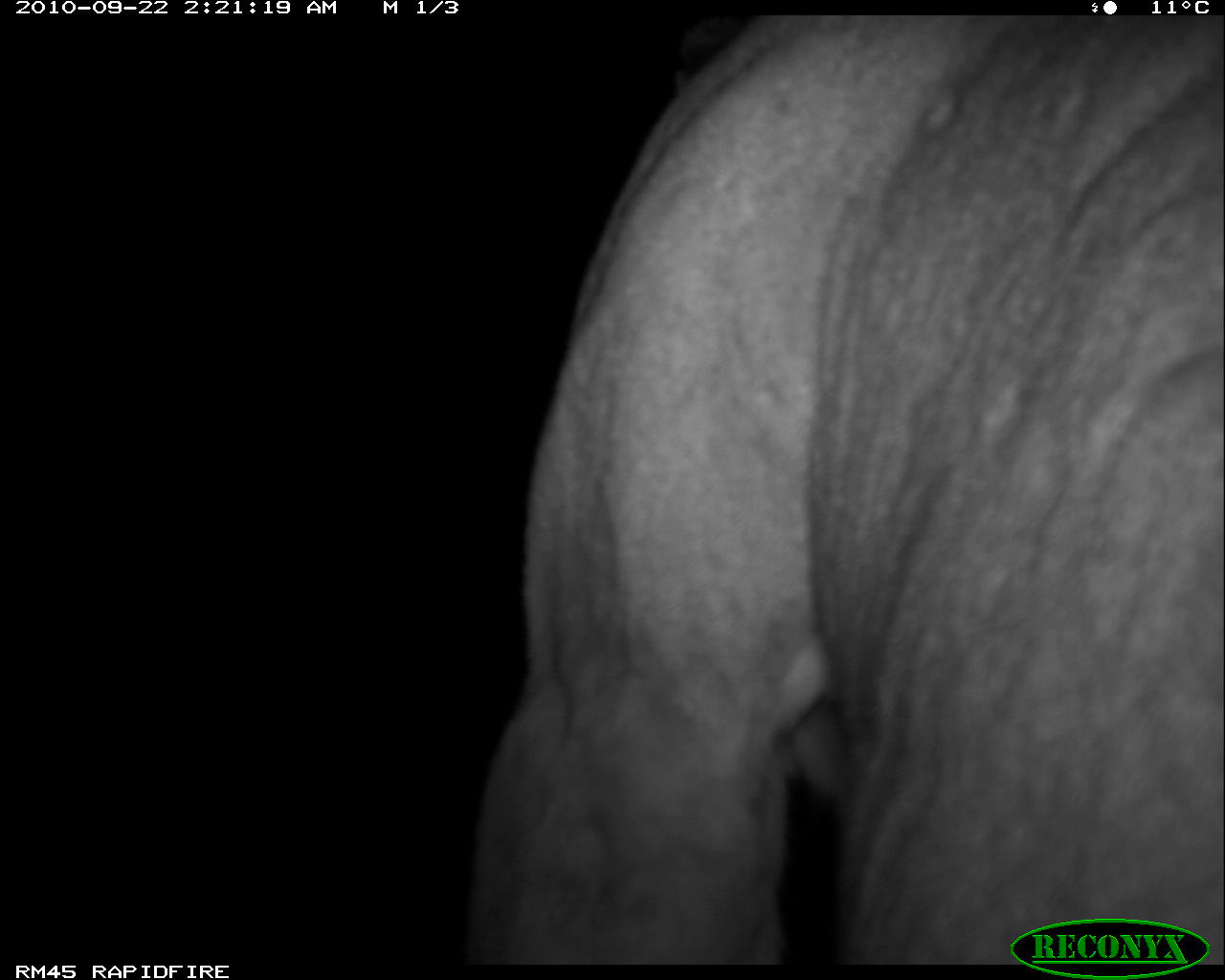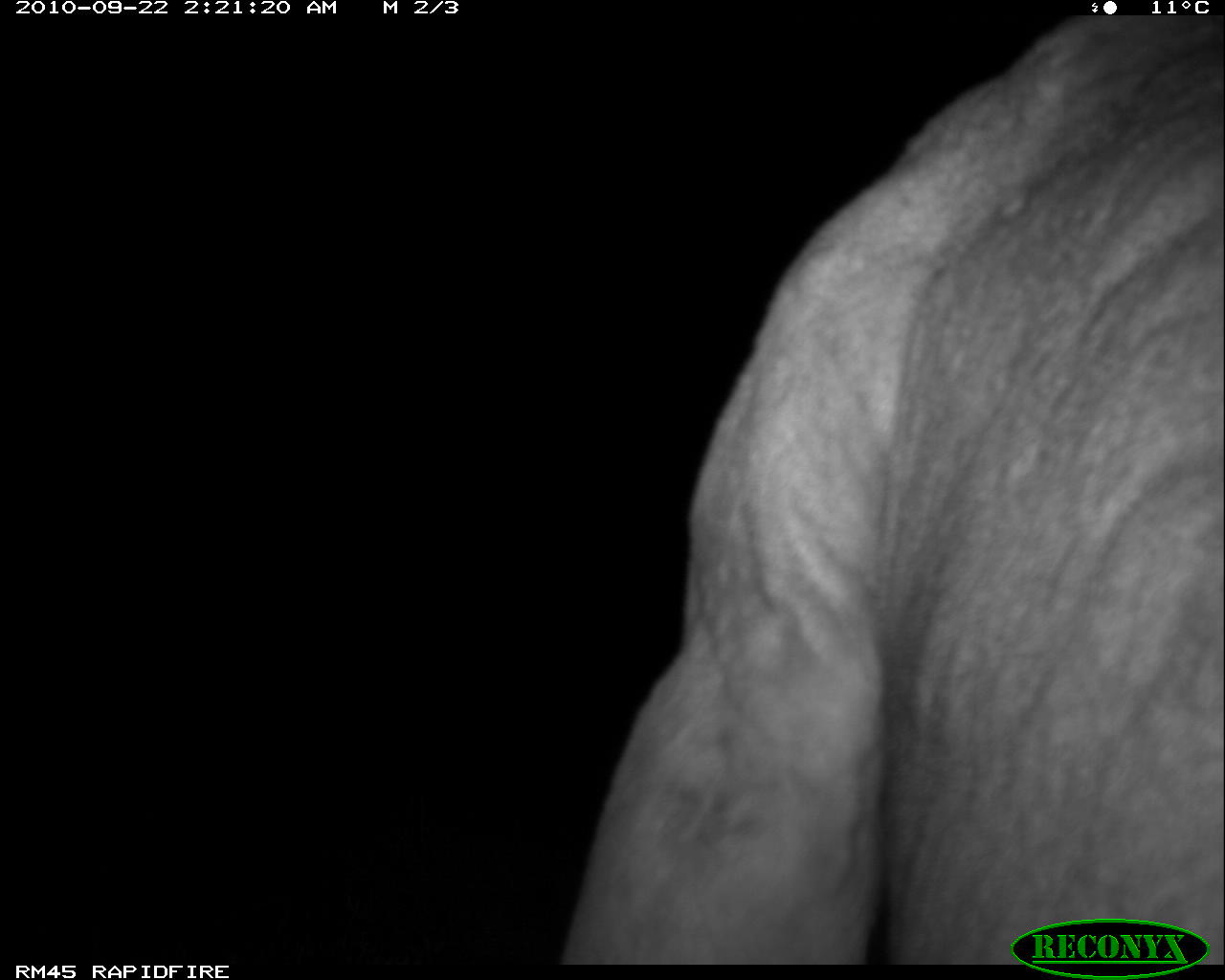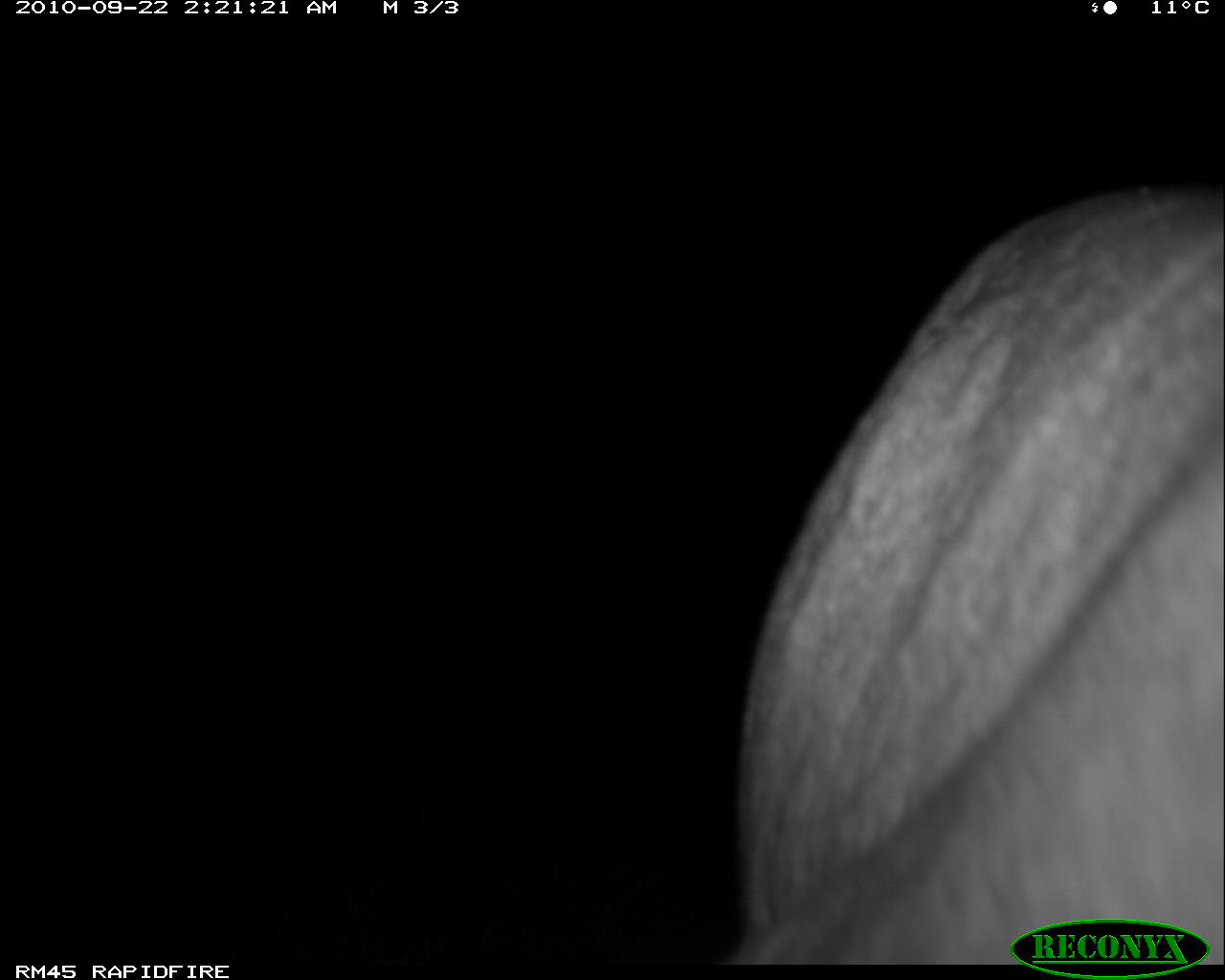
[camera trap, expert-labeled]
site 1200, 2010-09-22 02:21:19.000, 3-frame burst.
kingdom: Animalia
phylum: Chordata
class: Mammalia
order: Carnivora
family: Felidae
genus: Panthera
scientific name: Panthera leo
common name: lion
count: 1